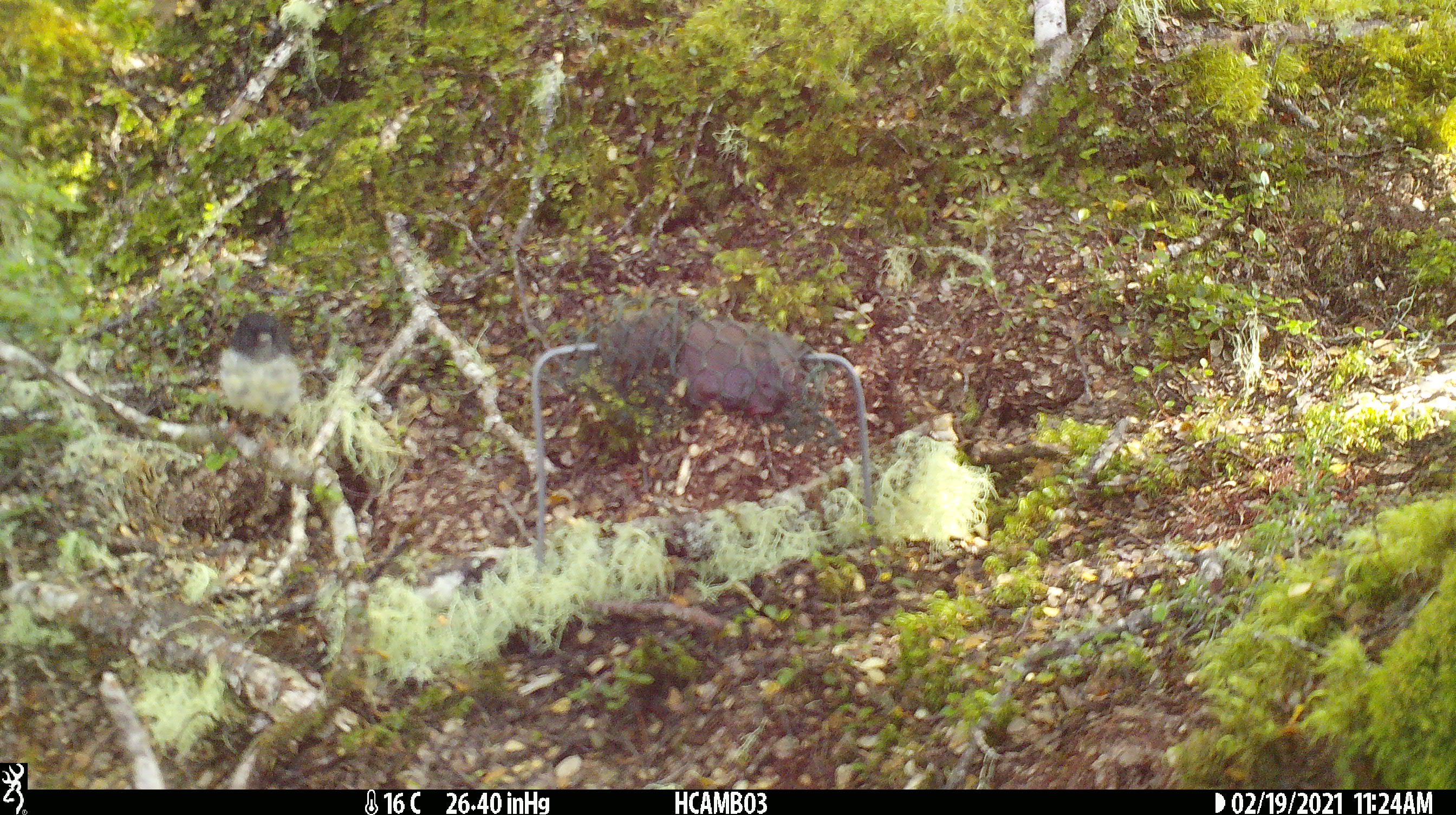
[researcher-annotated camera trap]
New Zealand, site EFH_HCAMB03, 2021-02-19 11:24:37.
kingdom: Animalia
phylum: Chordata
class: Aves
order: Passeriformes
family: Petroicidae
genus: Petroica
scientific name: Petroica macrocephala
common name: tomtit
Tomtit (Petroica macrocephala).